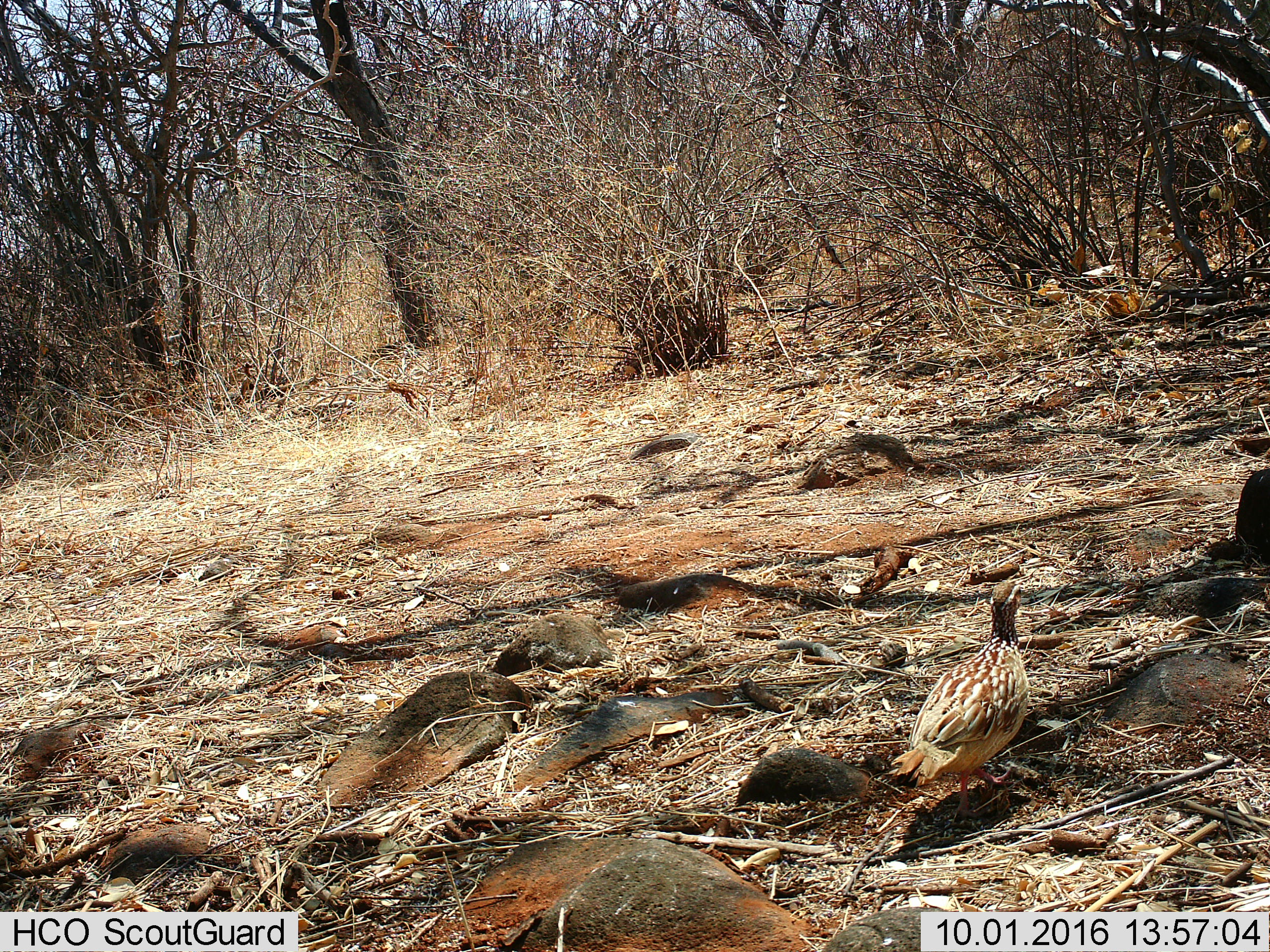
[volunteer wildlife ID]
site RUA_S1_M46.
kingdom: Animalia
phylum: Chordata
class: Aves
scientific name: Aves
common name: bird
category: birdother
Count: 1.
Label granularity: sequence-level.